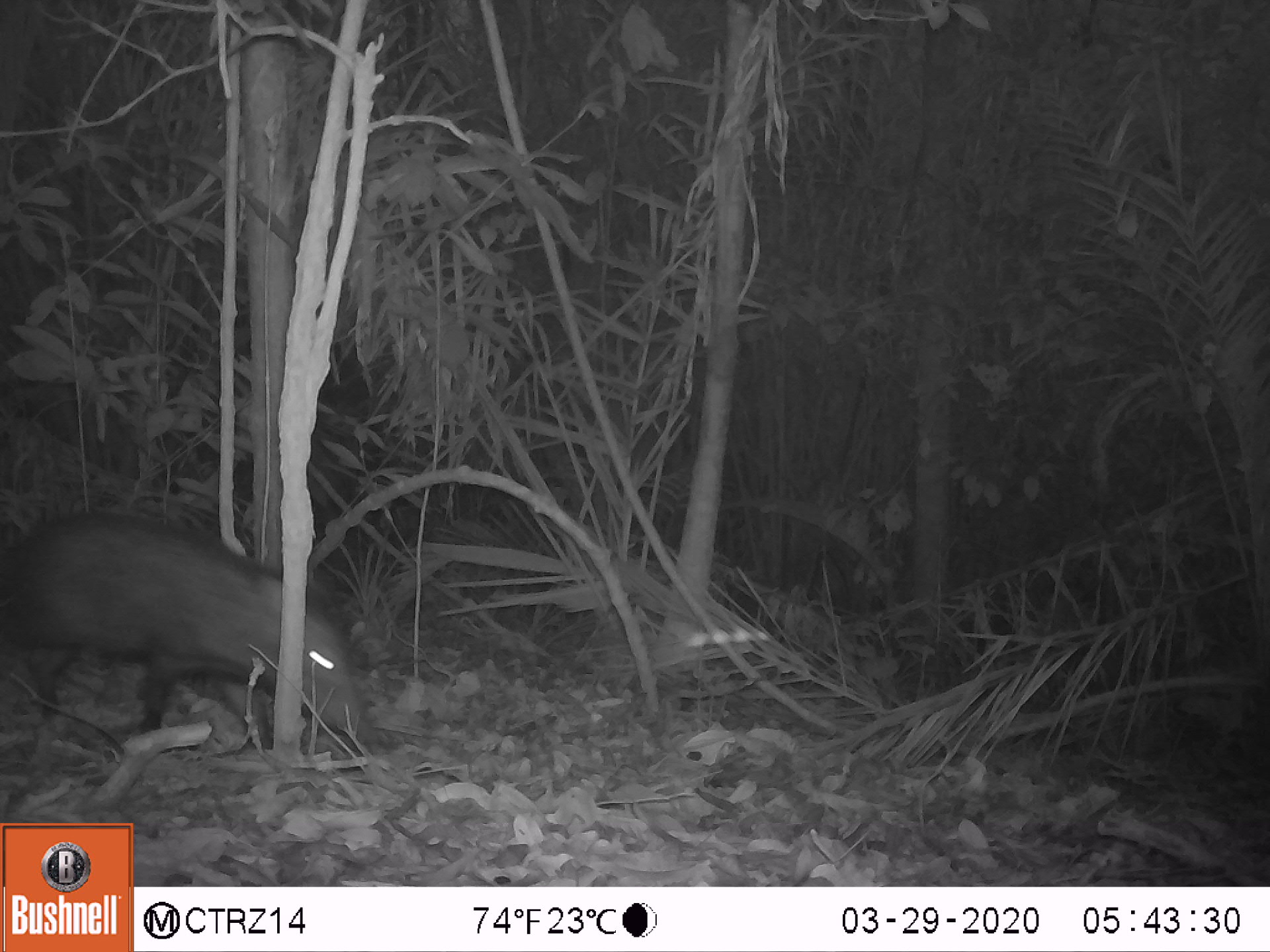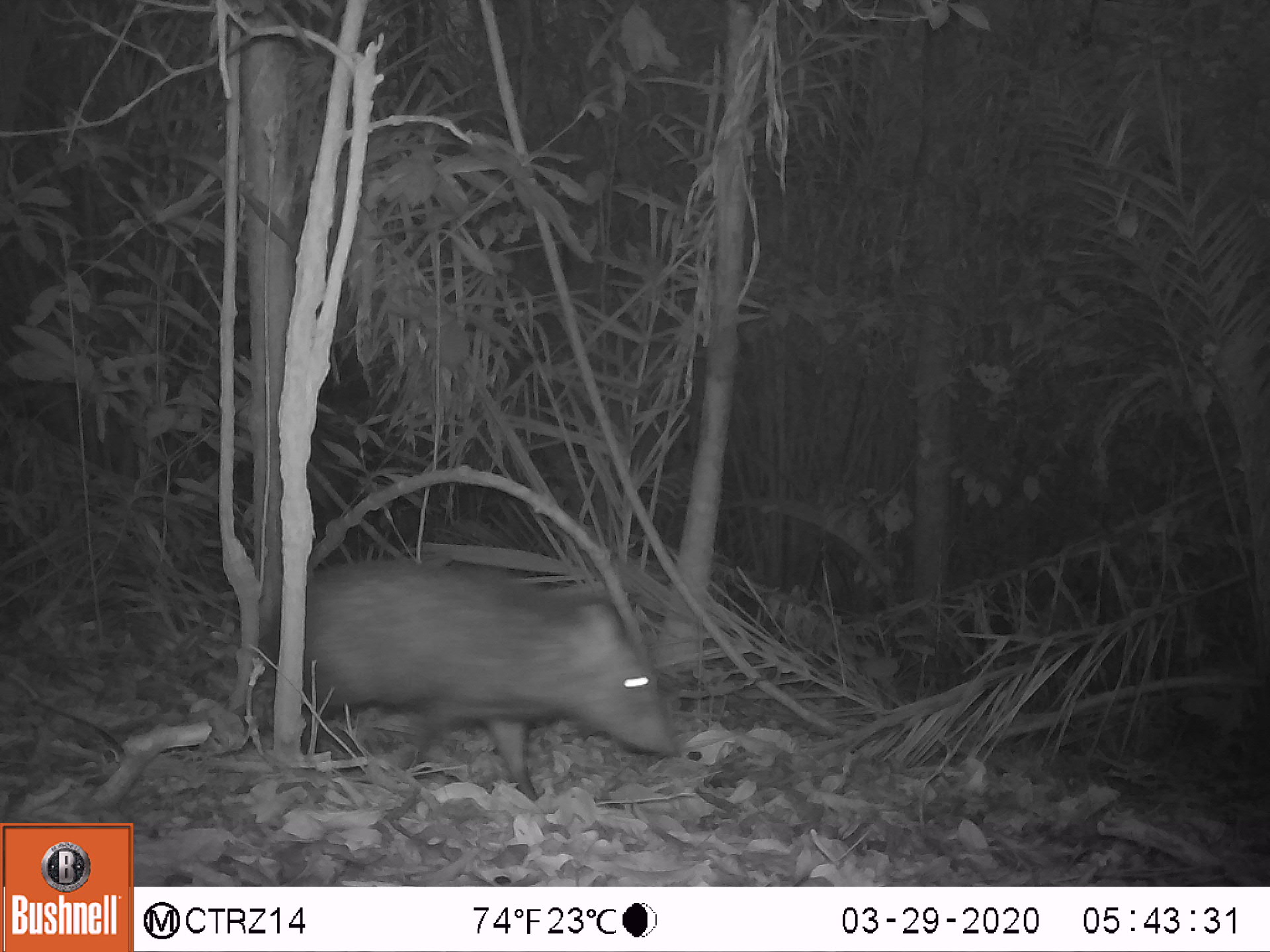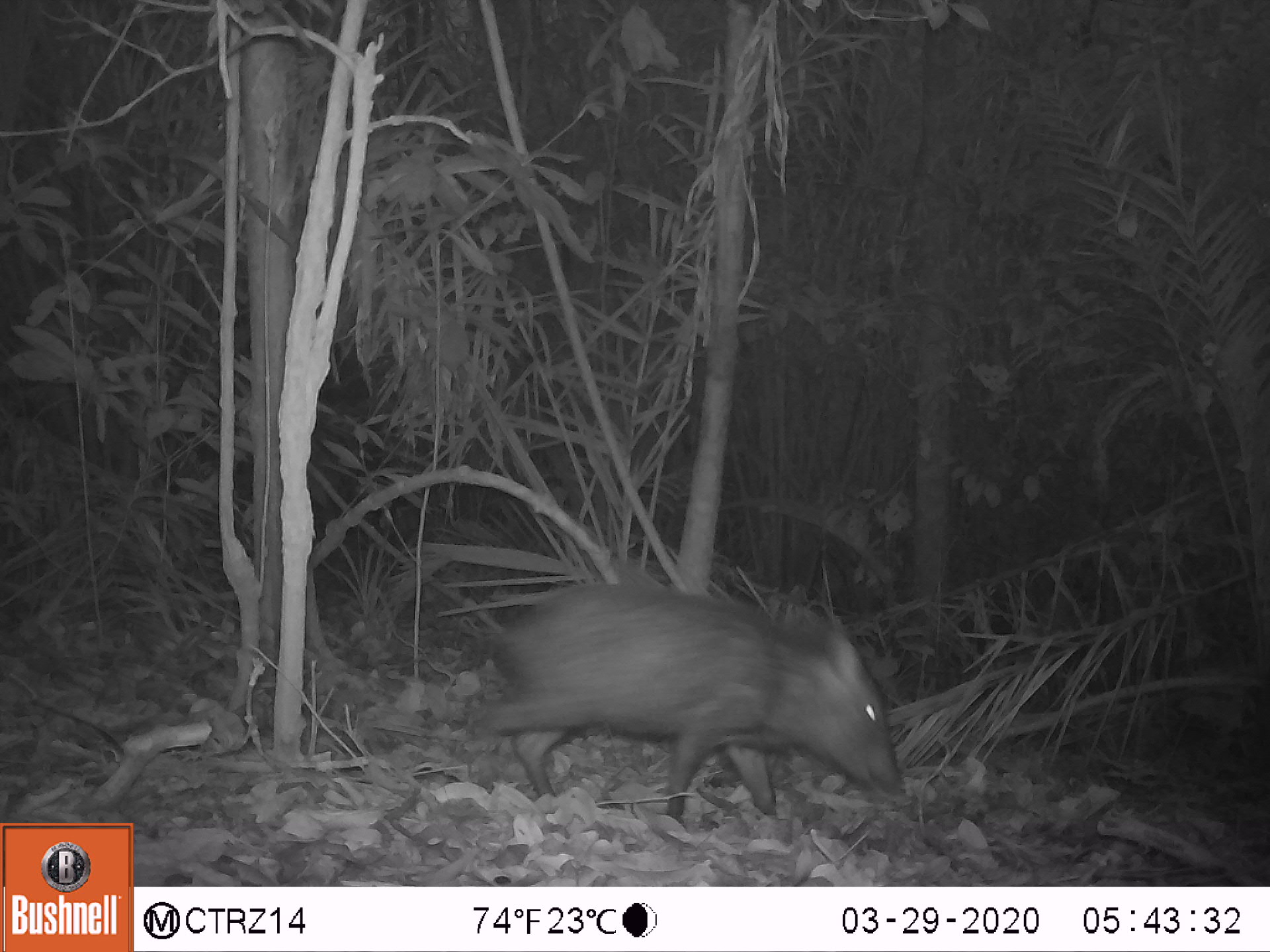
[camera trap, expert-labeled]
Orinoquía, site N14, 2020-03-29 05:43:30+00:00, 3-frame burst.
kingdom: Animalia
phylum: Chordata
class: Mammalia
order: Artiodactyla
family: Tayassuidae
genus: Pecari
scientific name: Pecari tajacu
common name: collared peccary